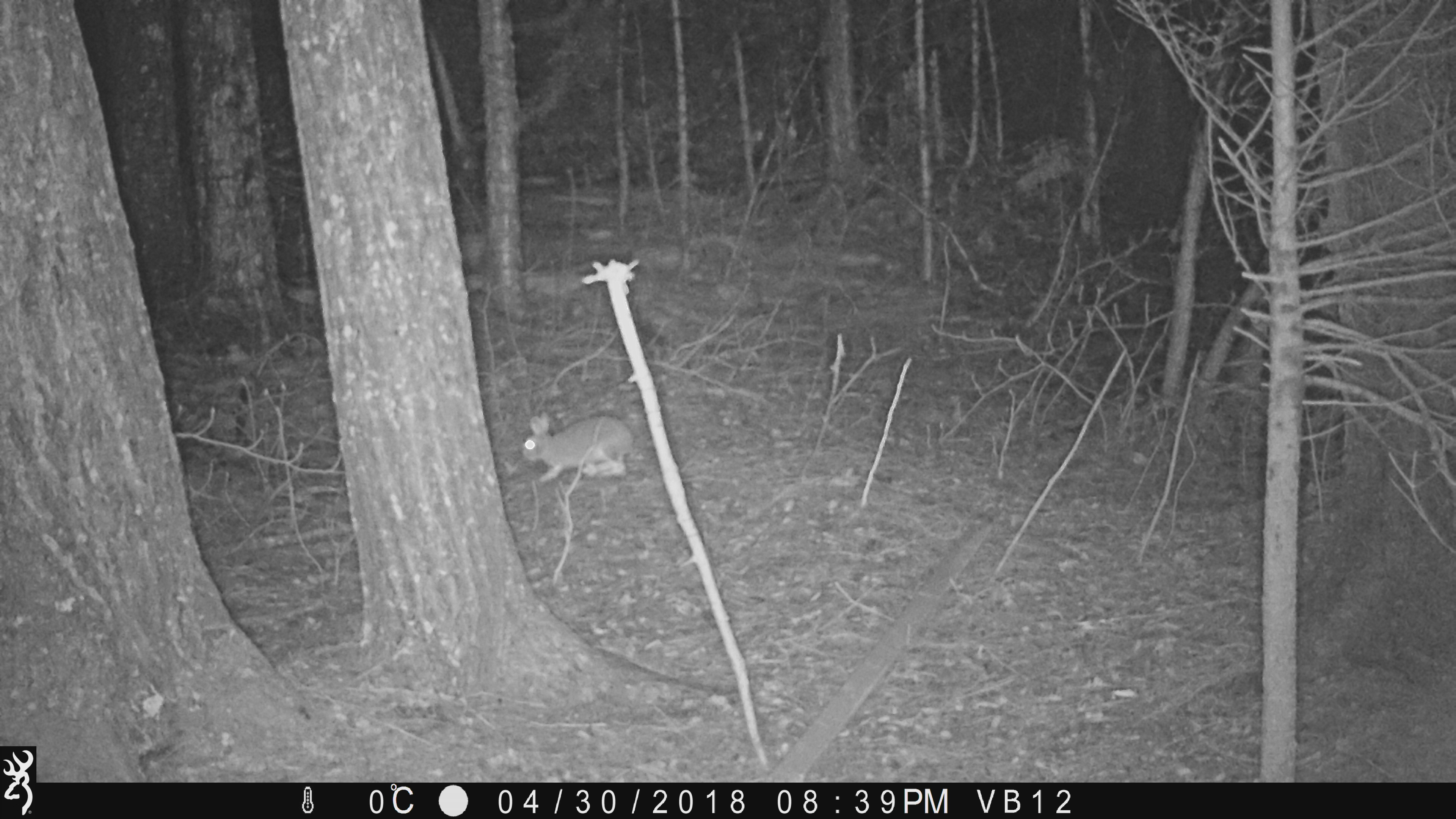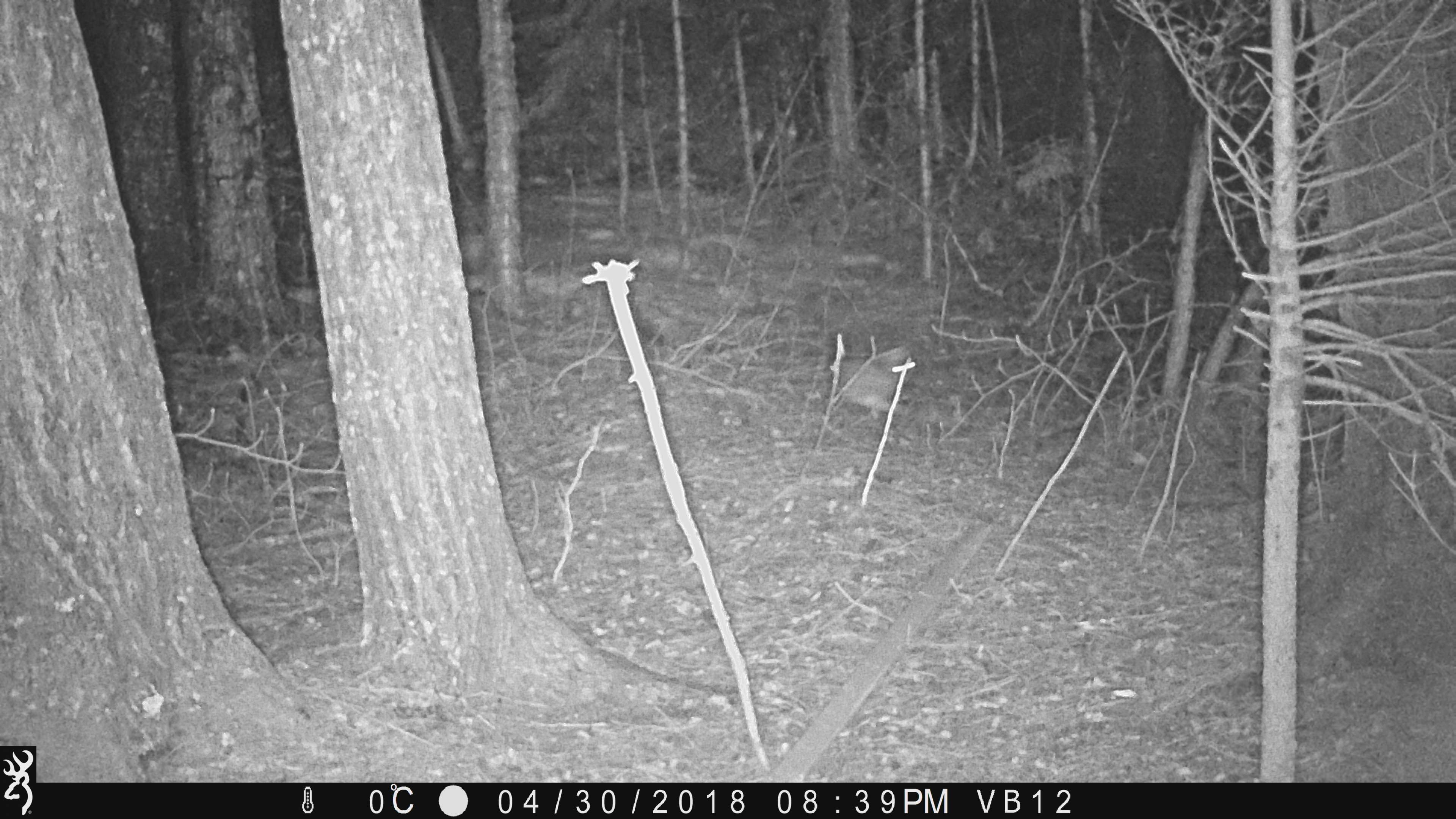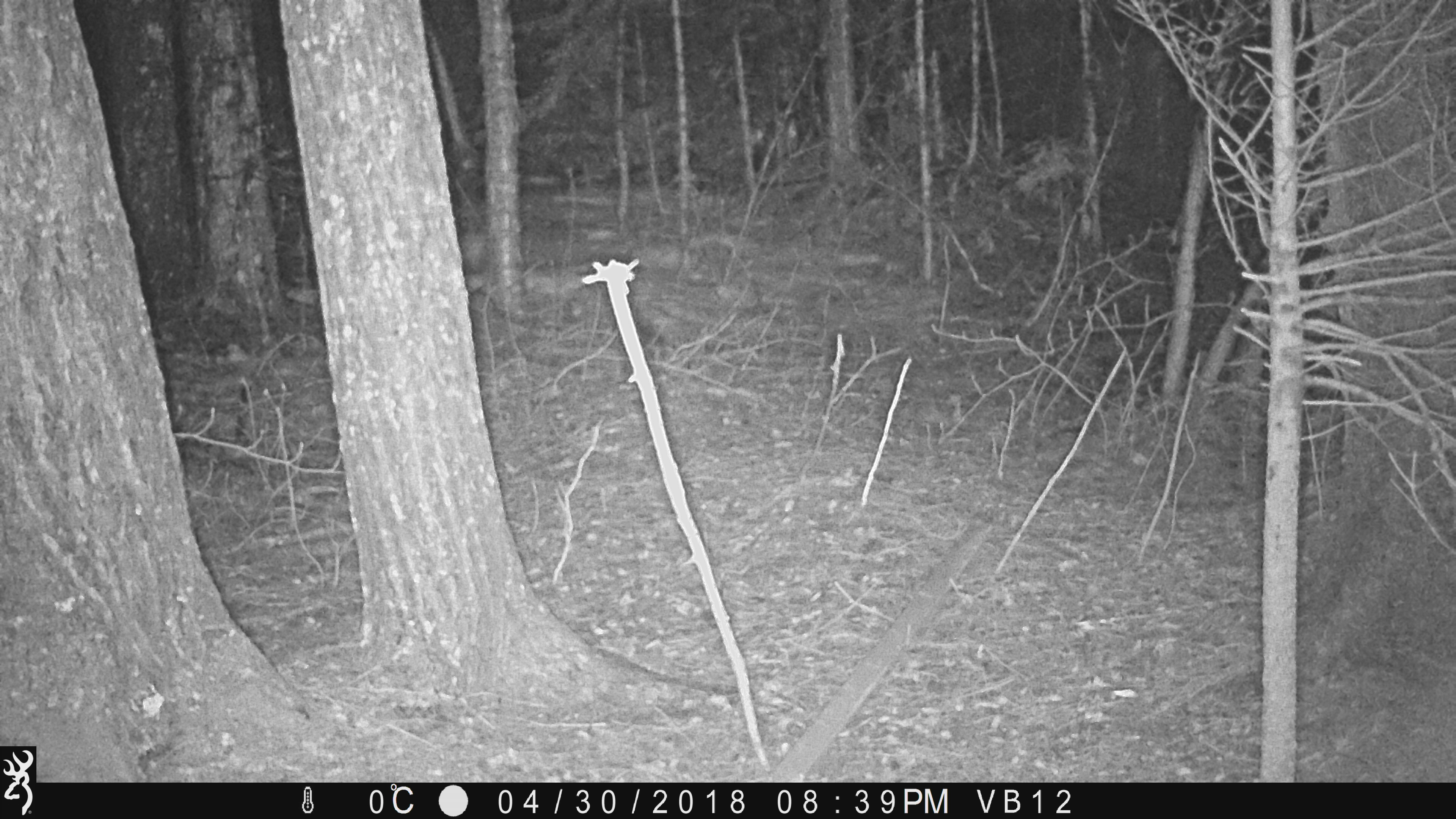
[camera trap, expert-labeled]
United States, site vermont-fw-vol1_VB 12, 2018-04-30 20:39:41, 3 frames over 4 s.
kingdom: Animalia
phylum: Chordata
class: Mammalia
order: Lagomorpha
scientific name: Lagomorpha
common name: rabbit or hare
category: rabbit or hare sp.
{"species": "rabbit or hare sp. (rabbit or hare) (Lagomorpha)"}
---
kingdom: Animalia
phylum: Chordata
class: Mammalia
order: Lagomorpha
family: Leporidae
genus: Lepus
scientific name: Lepus americanus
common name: snowshoe hare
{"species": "snowshoe hare (Lepus americanus)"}